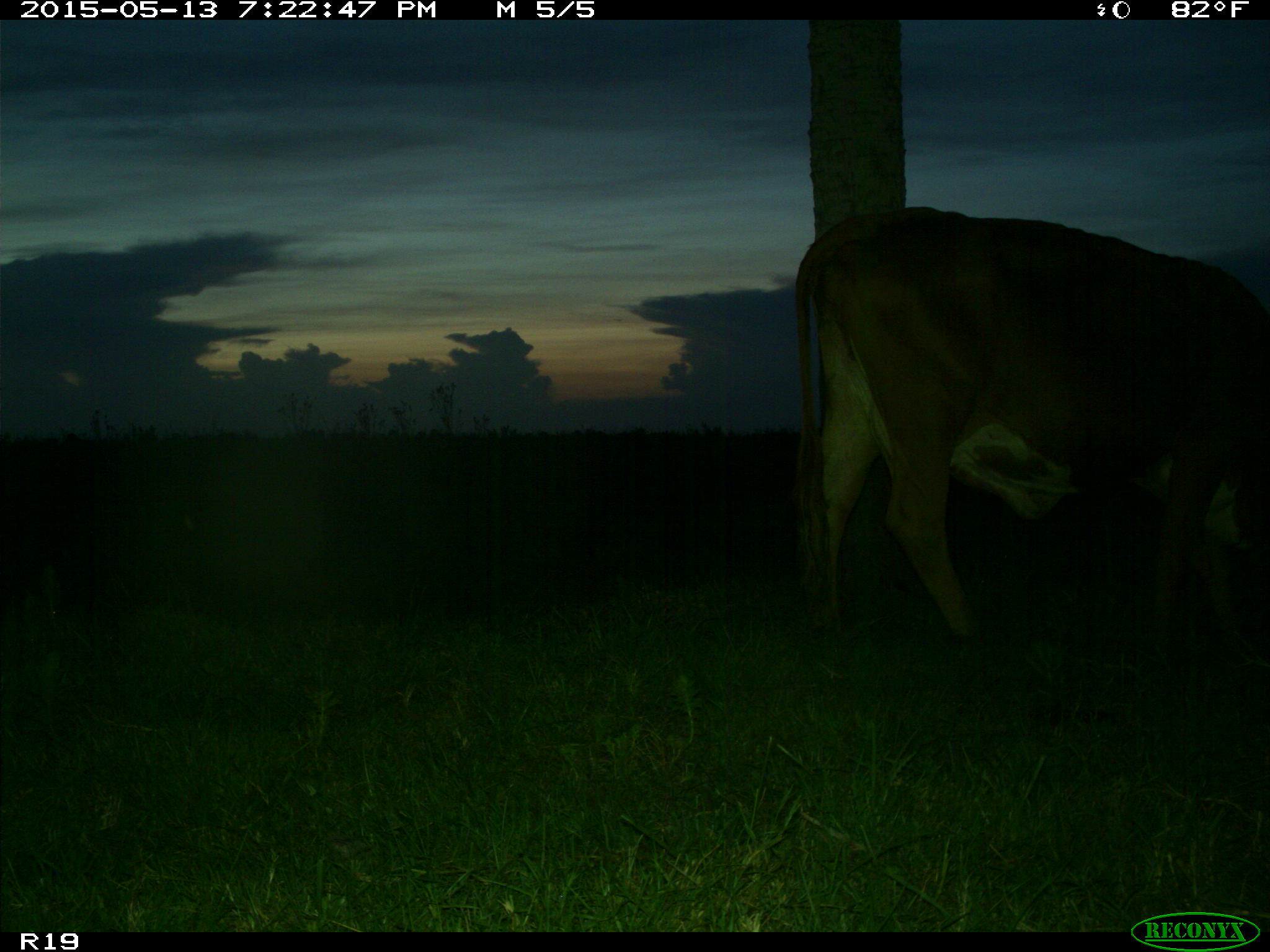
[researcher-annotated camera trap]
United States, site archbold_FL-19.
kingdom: Animalia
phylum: Chordata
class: Mammalia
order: Artiodactyla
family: Bovidae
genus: Bos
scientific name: Bos taurus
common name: domestic cow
Bos taurus (domestic cow).